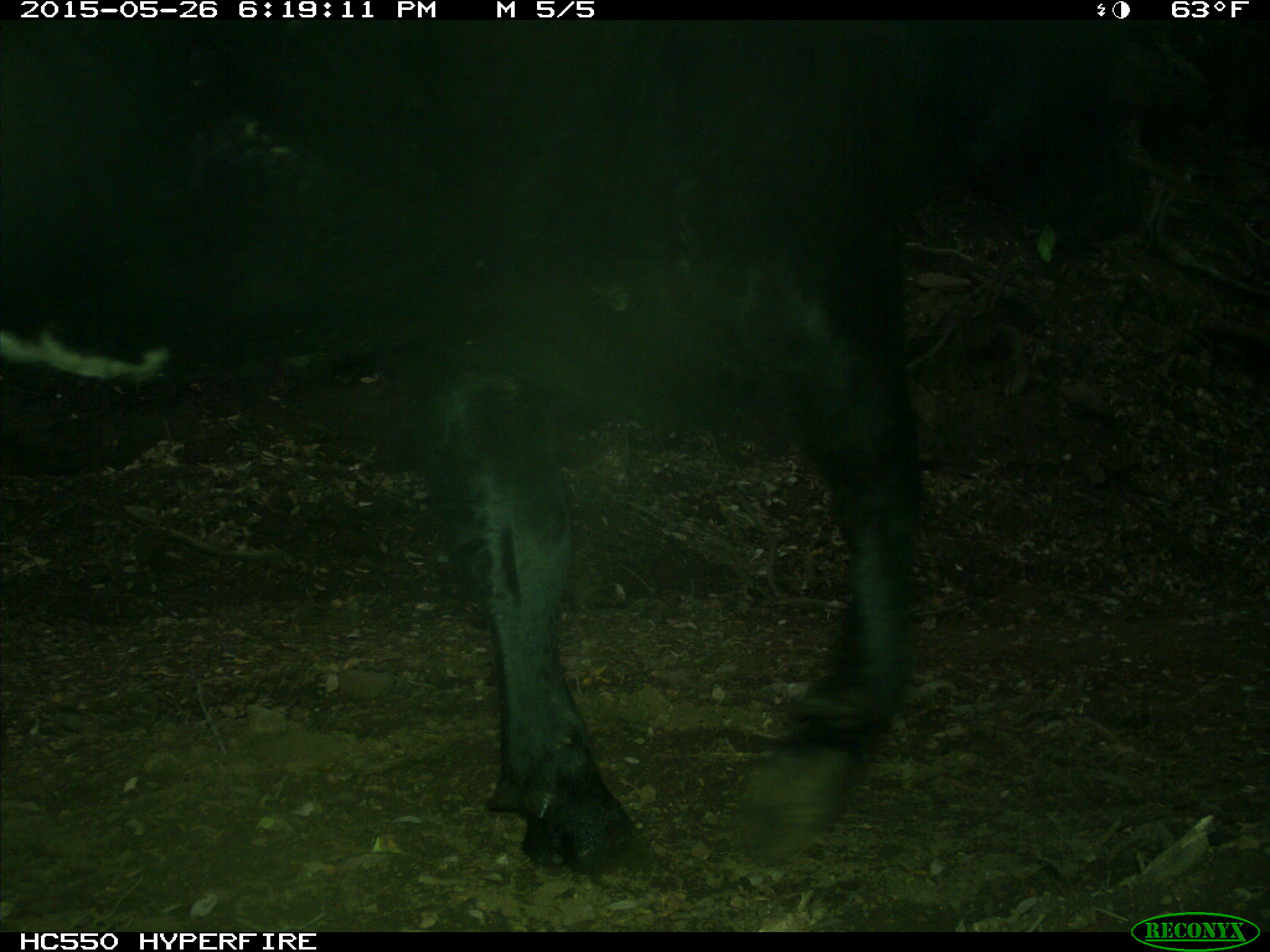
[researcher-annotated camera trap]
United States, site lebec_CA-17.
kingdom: Animalia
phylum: Chordata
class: Mammalia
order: Artiodactyla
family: Bovidae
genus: Bos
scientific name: Bos taurus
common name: domestic cow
Bos taurus (domestic cow).